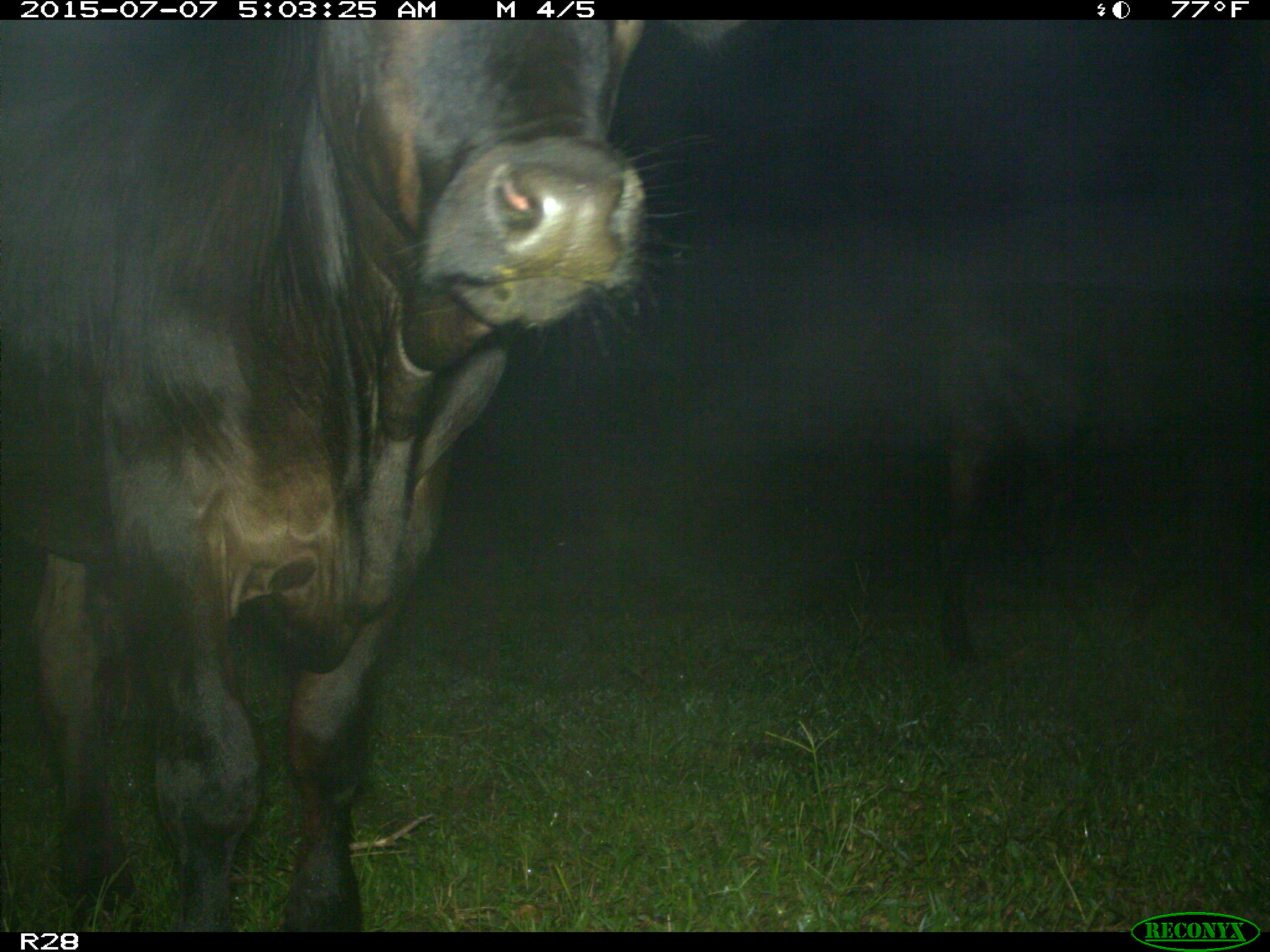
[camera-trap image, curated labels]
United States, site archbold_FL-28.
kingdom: Animalia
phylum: Chordata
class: Mammalia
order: Artiodactyla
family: Bovidae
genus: Bos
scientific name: Bos taurus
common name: domestic cow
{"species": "Bos taurus (domestic cow)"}